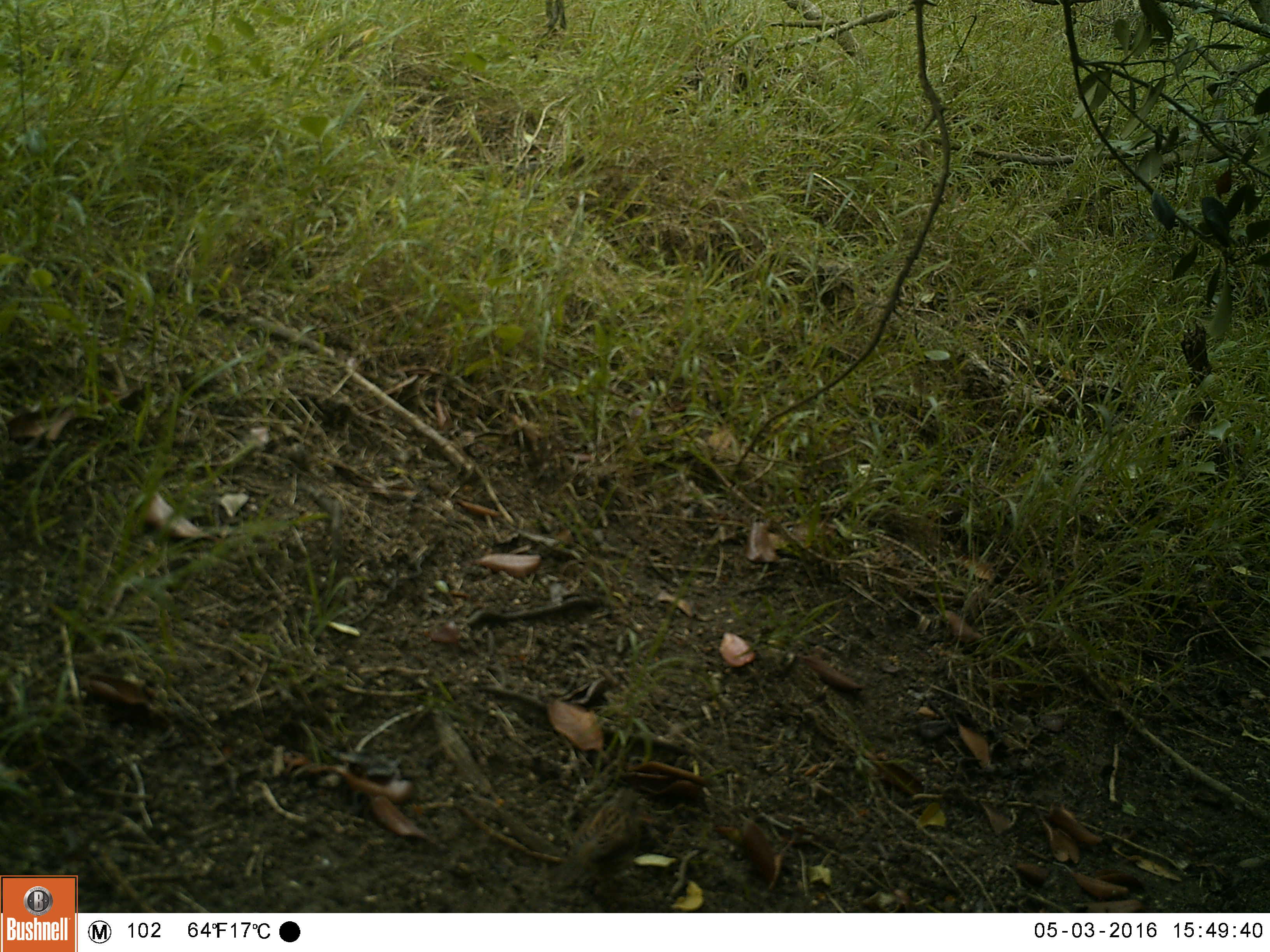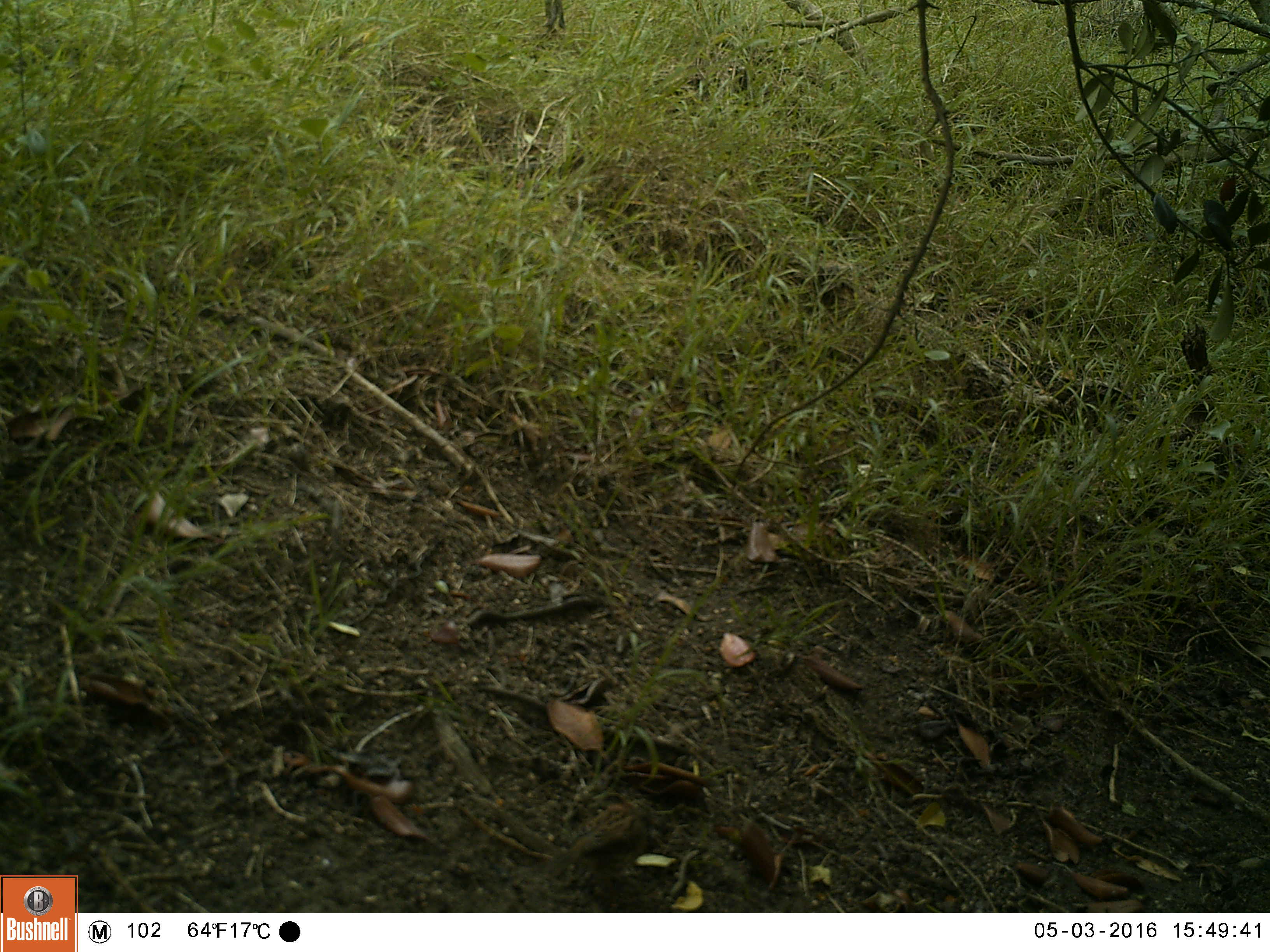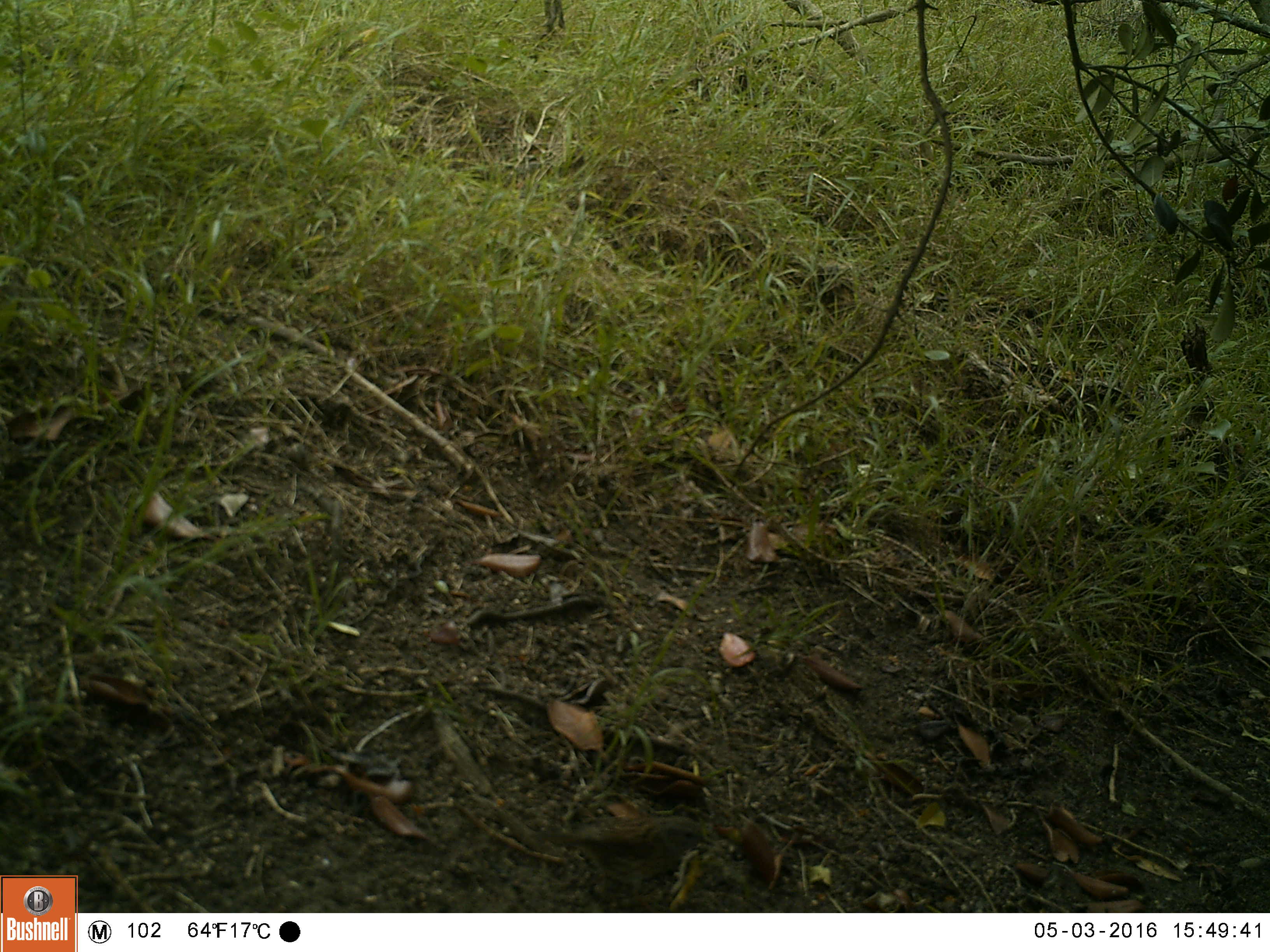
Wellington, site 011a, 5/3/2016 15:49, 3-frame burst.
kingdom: Animalia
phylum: Chordata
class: Aves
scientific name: Aves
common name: bird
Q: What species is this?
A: Bird (Aves).